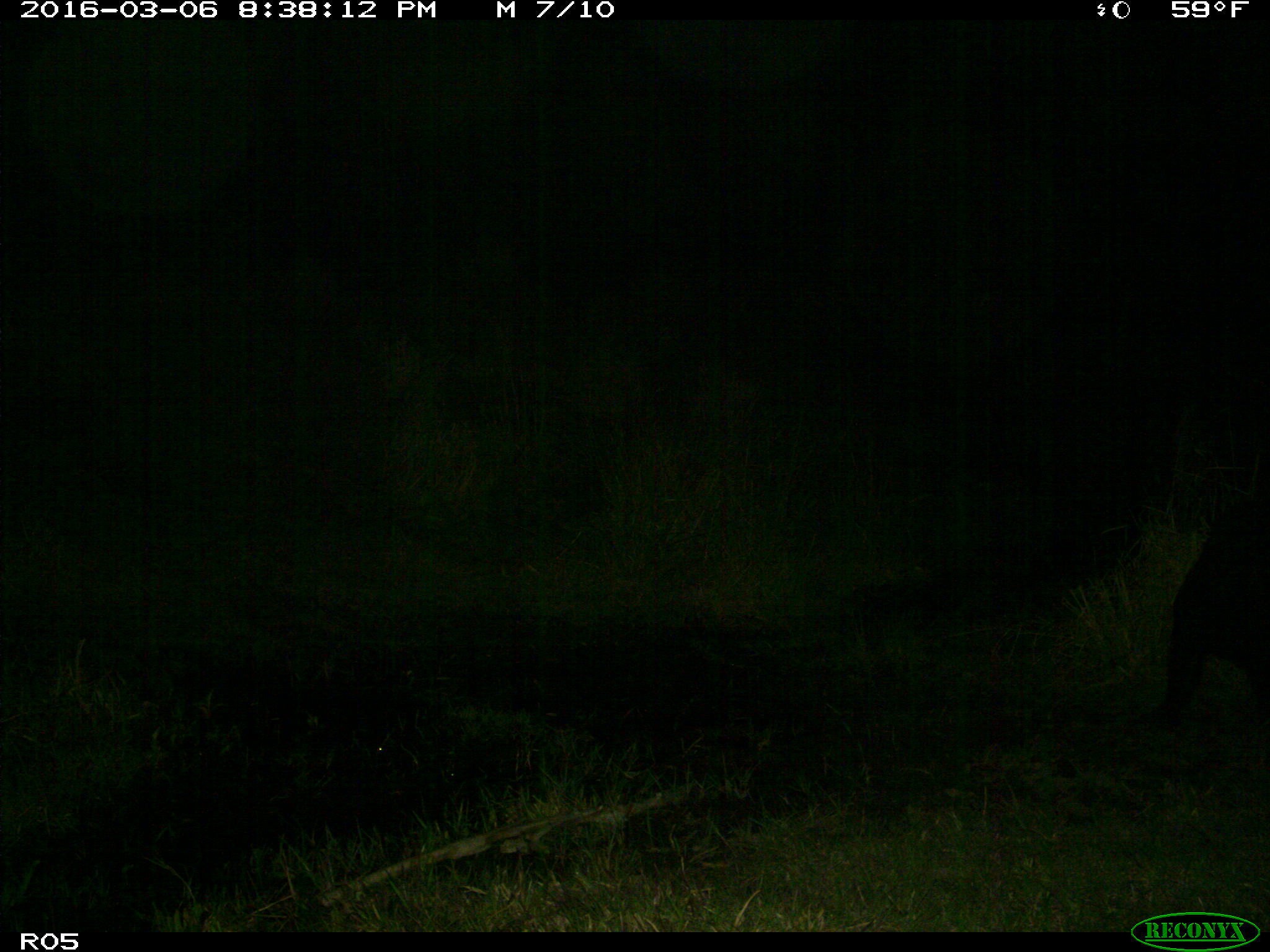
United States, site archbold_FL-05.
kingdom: Animalia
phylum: Chordata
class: Mammalia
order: Artiodactyla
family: Suidae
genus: Sus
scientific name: Sus scrofa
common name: wild boar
Sus scrofa (wild boar).